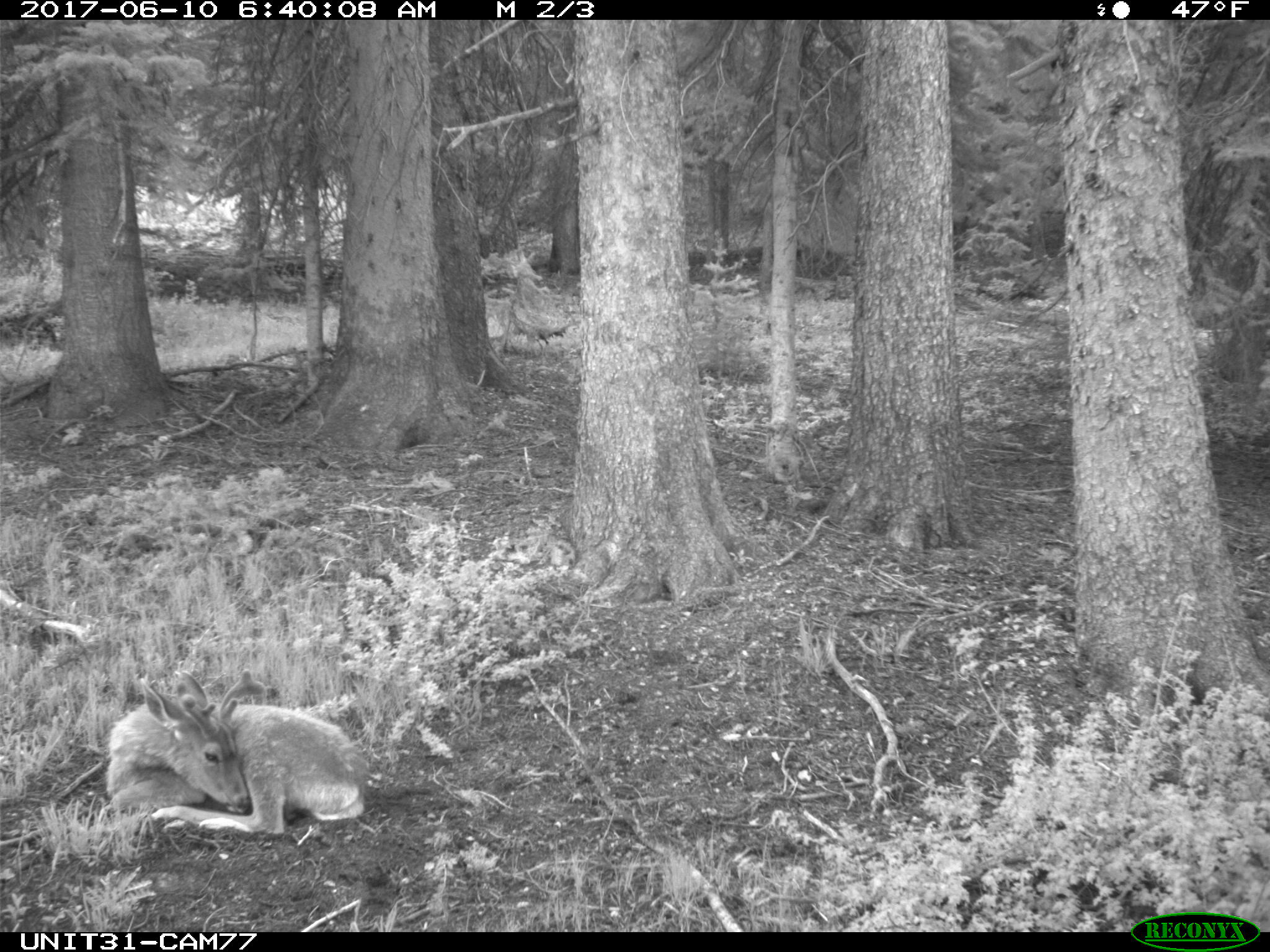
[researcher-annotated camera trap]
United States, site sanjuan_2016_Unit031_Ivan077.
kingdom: Animalia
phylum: Chordata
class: Mammalia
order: Artiodactyla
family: Cervidae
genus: Odocoileus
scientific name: Odocoileus hemionus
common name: mule deer